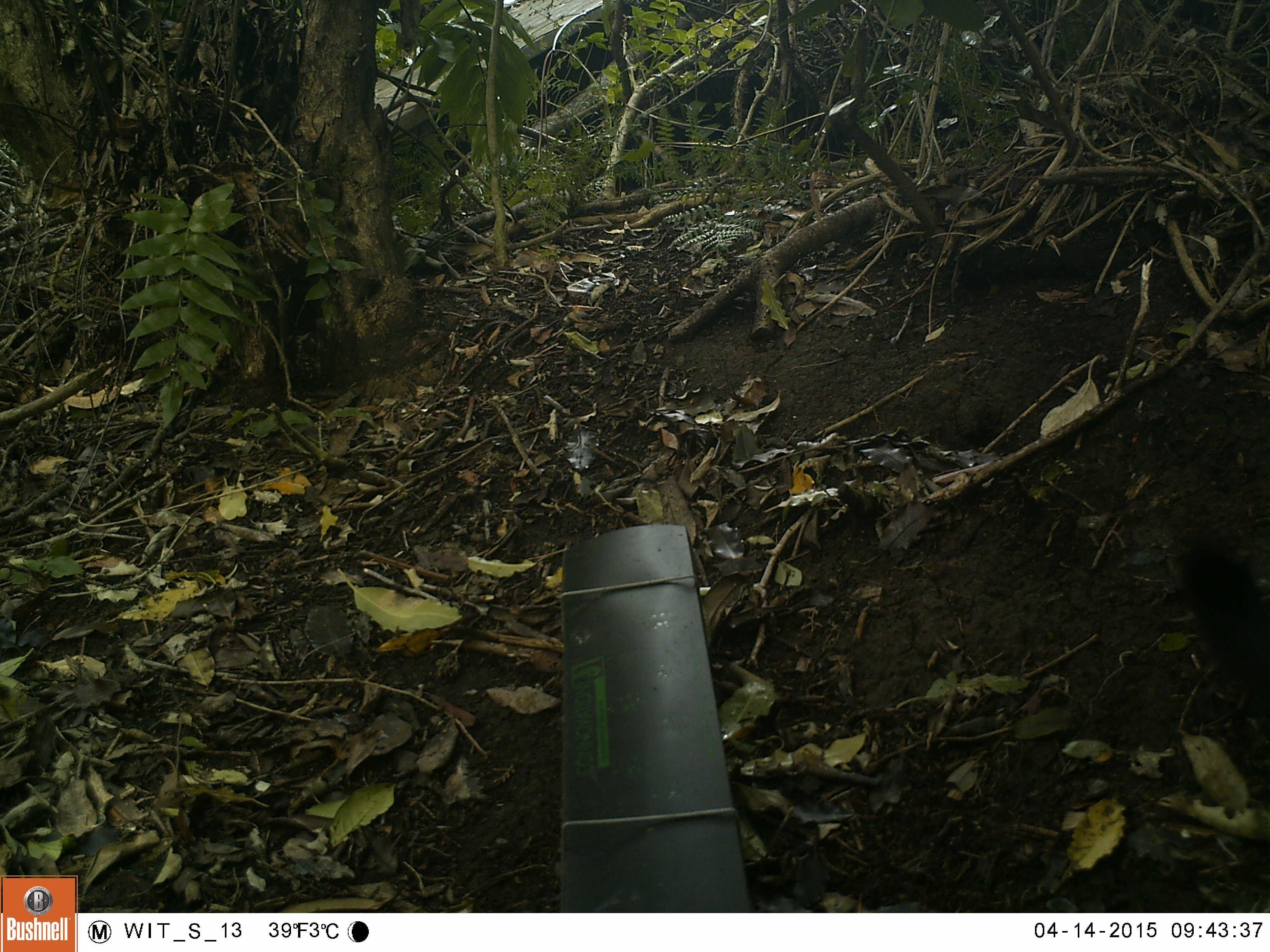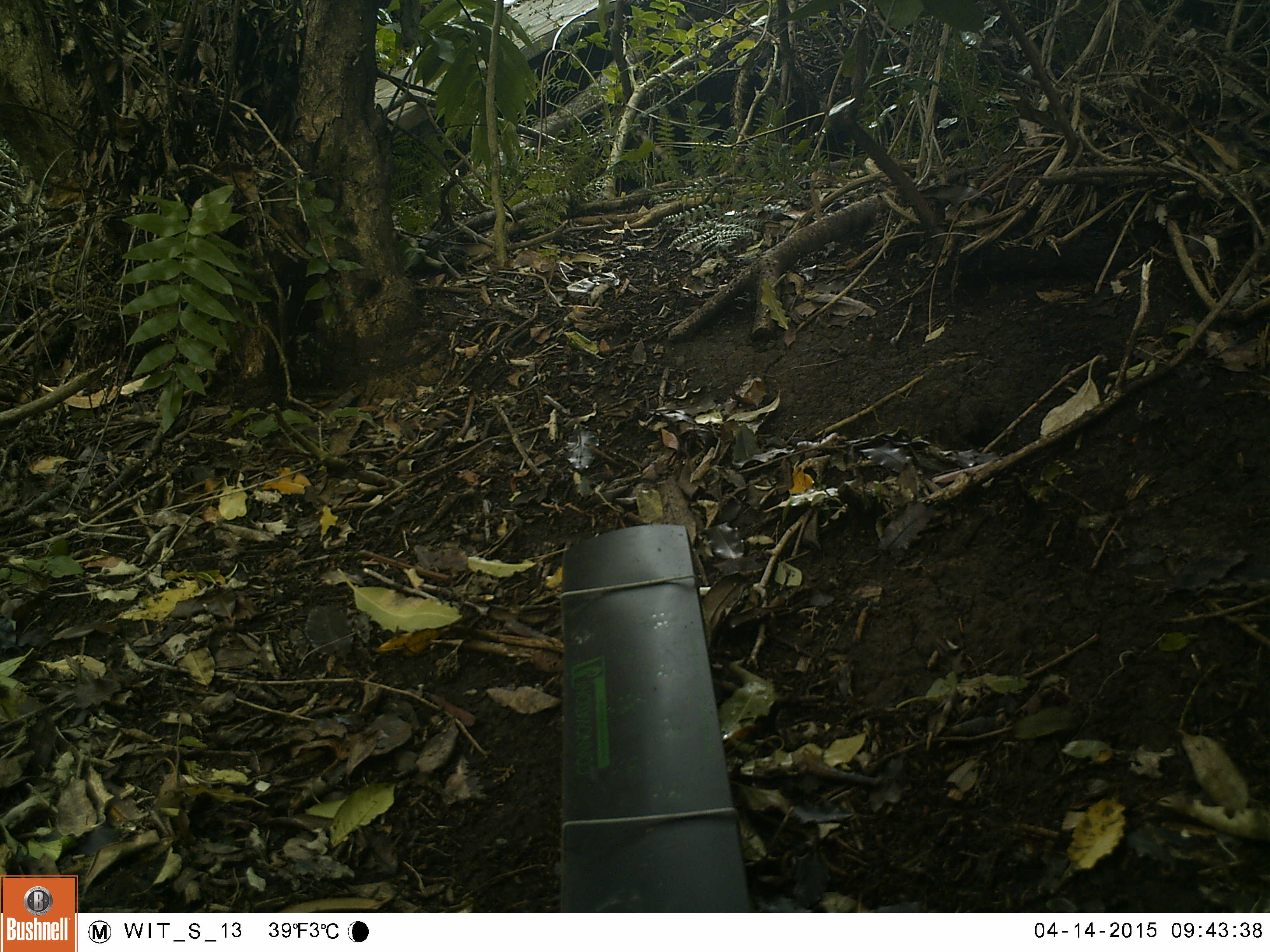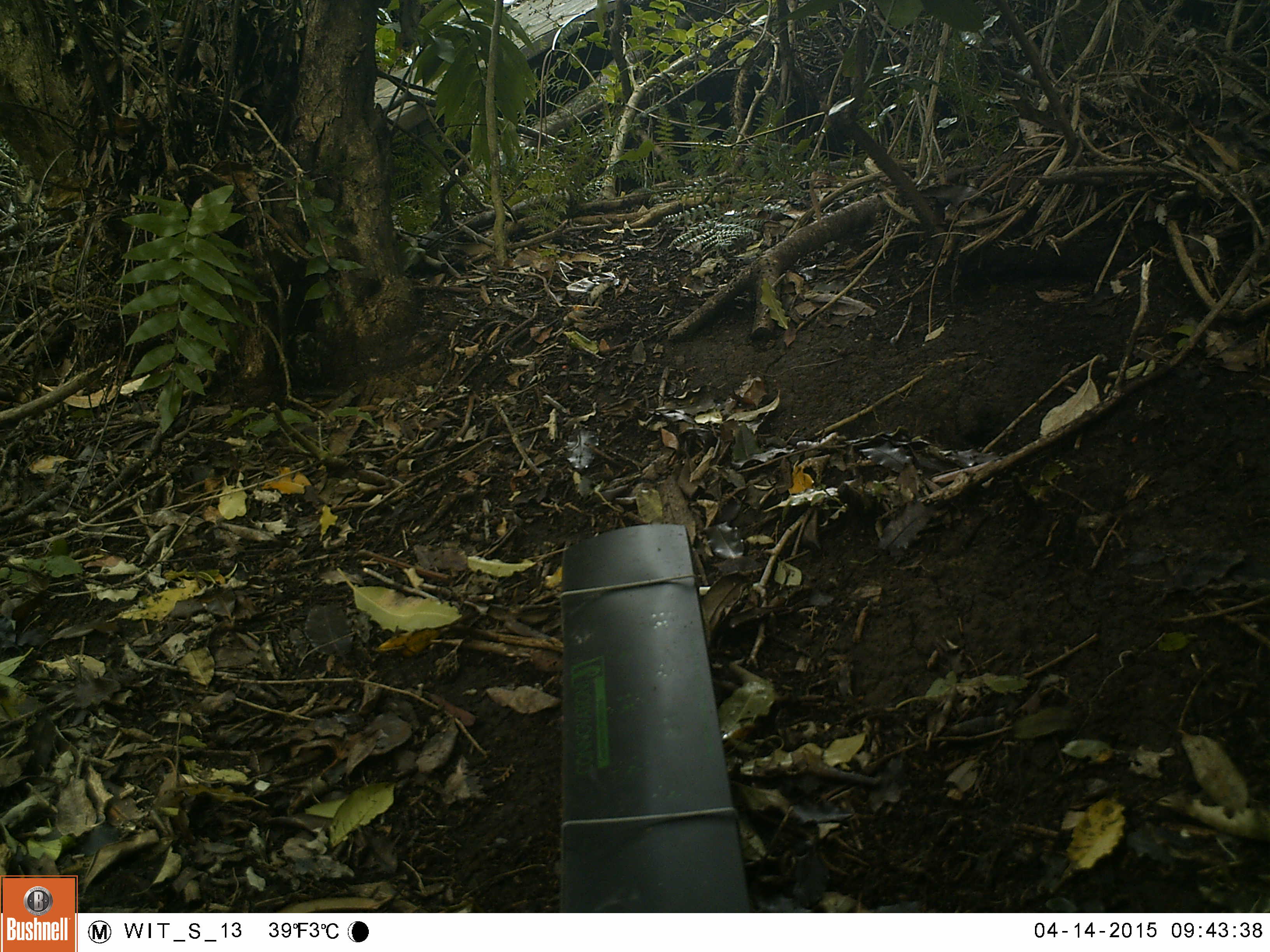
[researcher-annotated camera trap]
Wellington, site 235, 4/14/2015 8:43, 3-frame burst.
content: unidentified animal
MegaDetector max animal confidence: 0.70